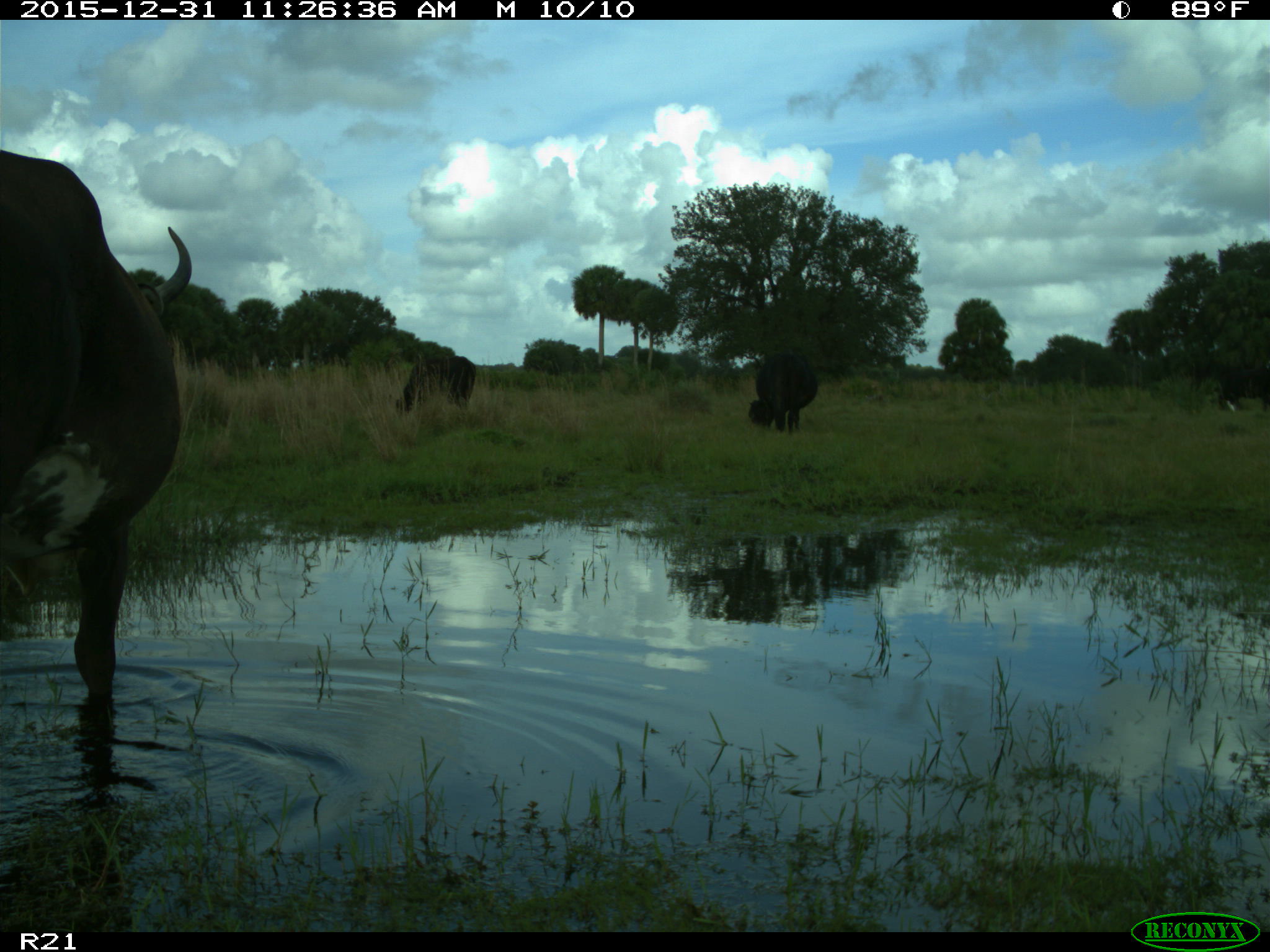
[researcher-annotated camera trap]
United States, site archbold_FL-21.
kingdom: Animalia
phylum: Chordata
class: Mammalia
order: Artiodactyla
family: Bovidae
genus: Bos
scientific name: Bos taurus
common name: domestic cow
Bos taurus (domestic cow).